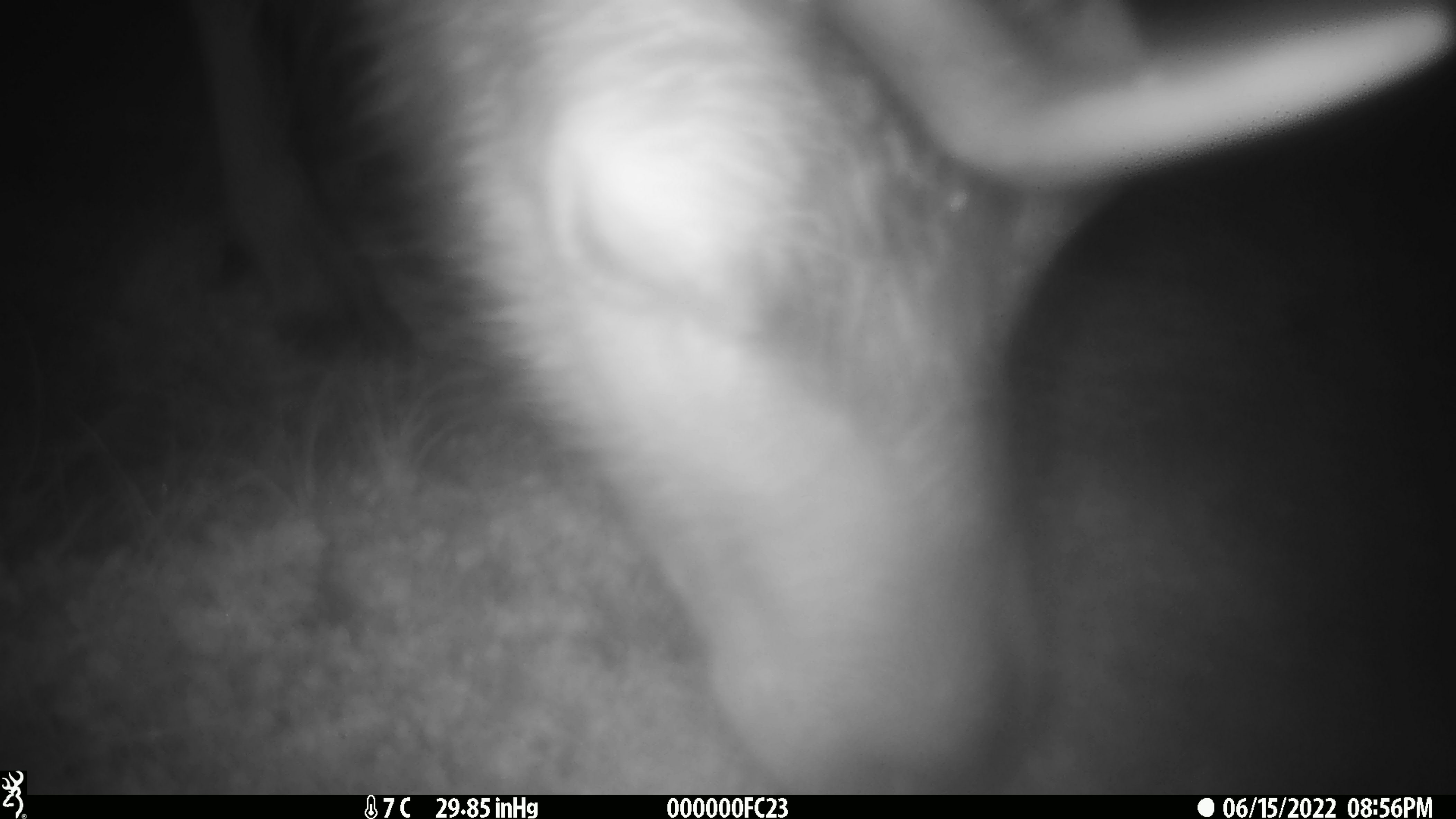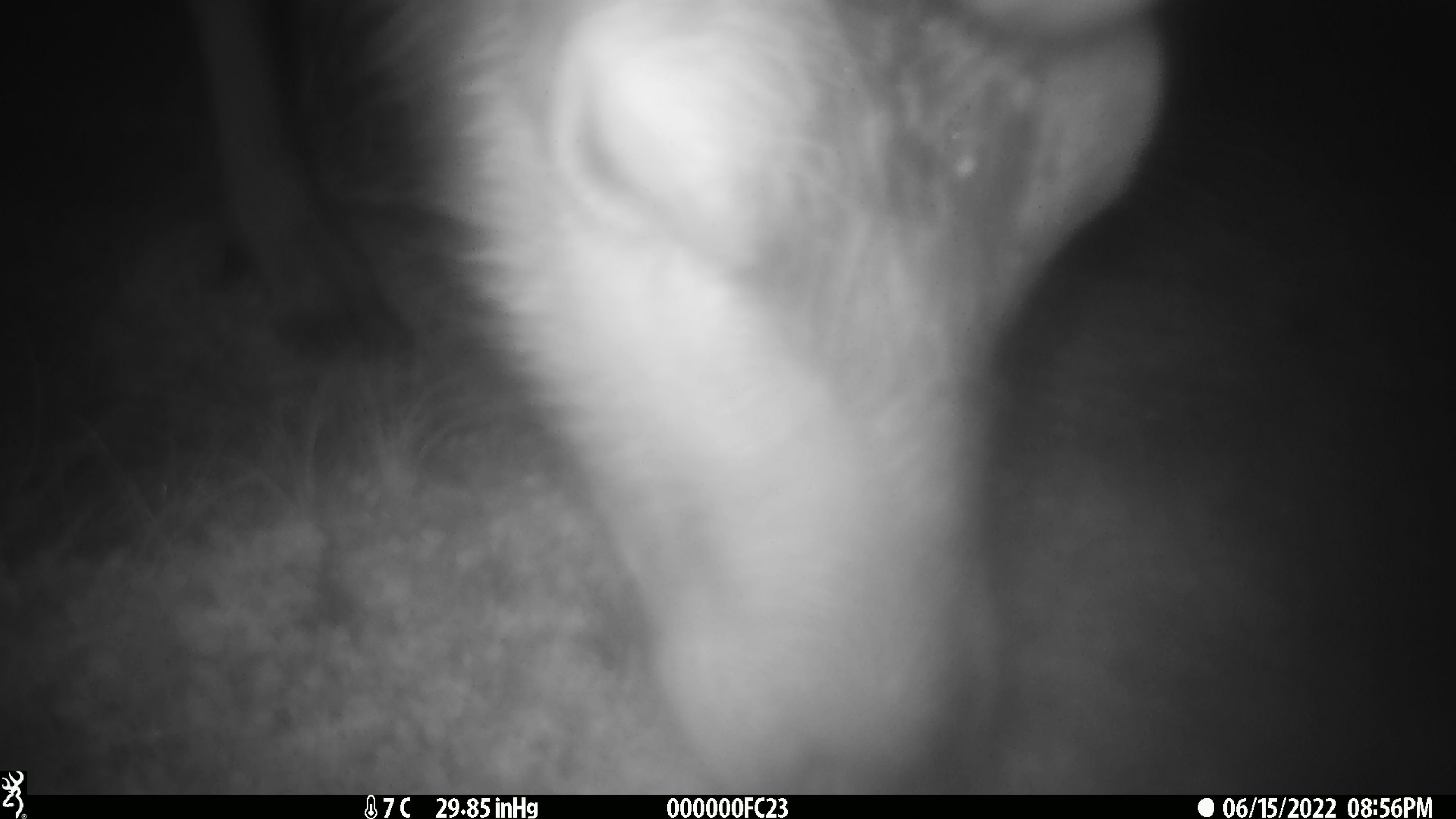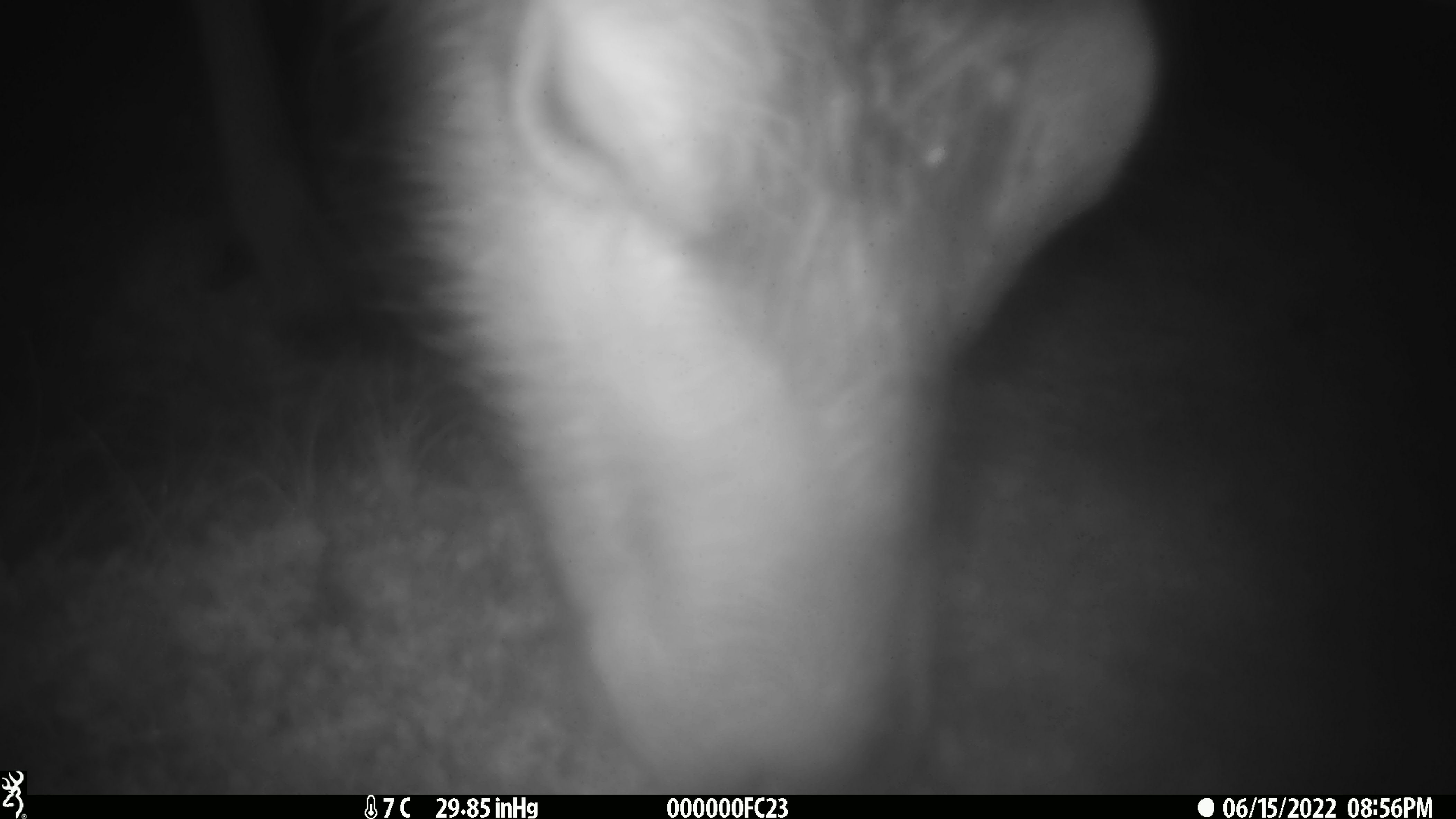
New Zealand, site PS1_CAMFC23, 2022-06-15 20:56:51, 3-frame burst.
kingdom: Animalia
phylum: Chordata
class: Mammalia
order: Artiodactyla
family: Cervidae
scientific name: Cervidae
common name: deer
Deer (Cervidae).